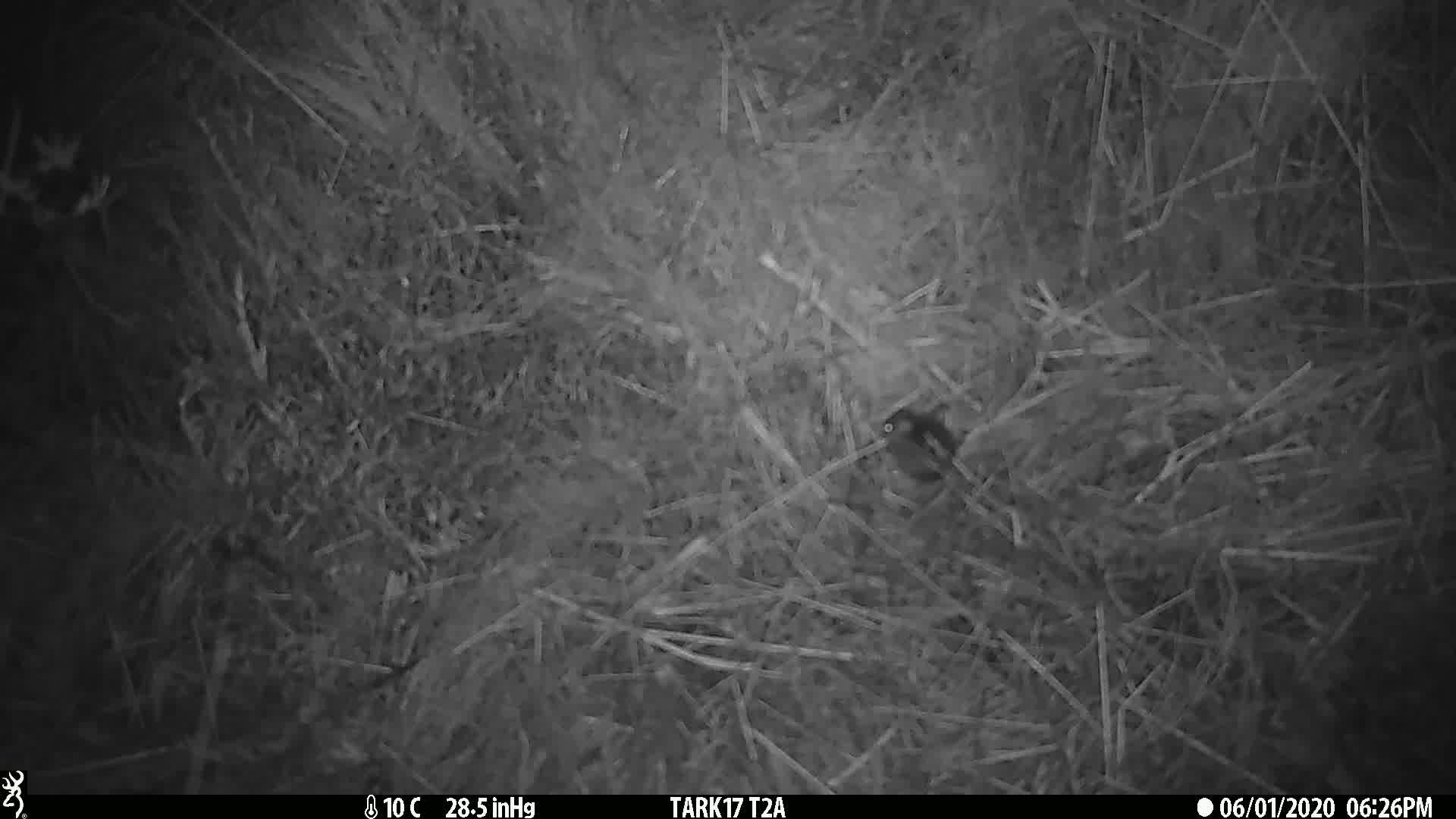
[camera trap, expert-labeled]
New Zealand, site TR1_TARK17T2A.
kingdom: Animalia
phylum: Chordata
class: Mammalia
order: Rodentia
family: Muridae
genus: Mus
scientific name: Mus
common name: mouse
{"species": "mouse (Mus)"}